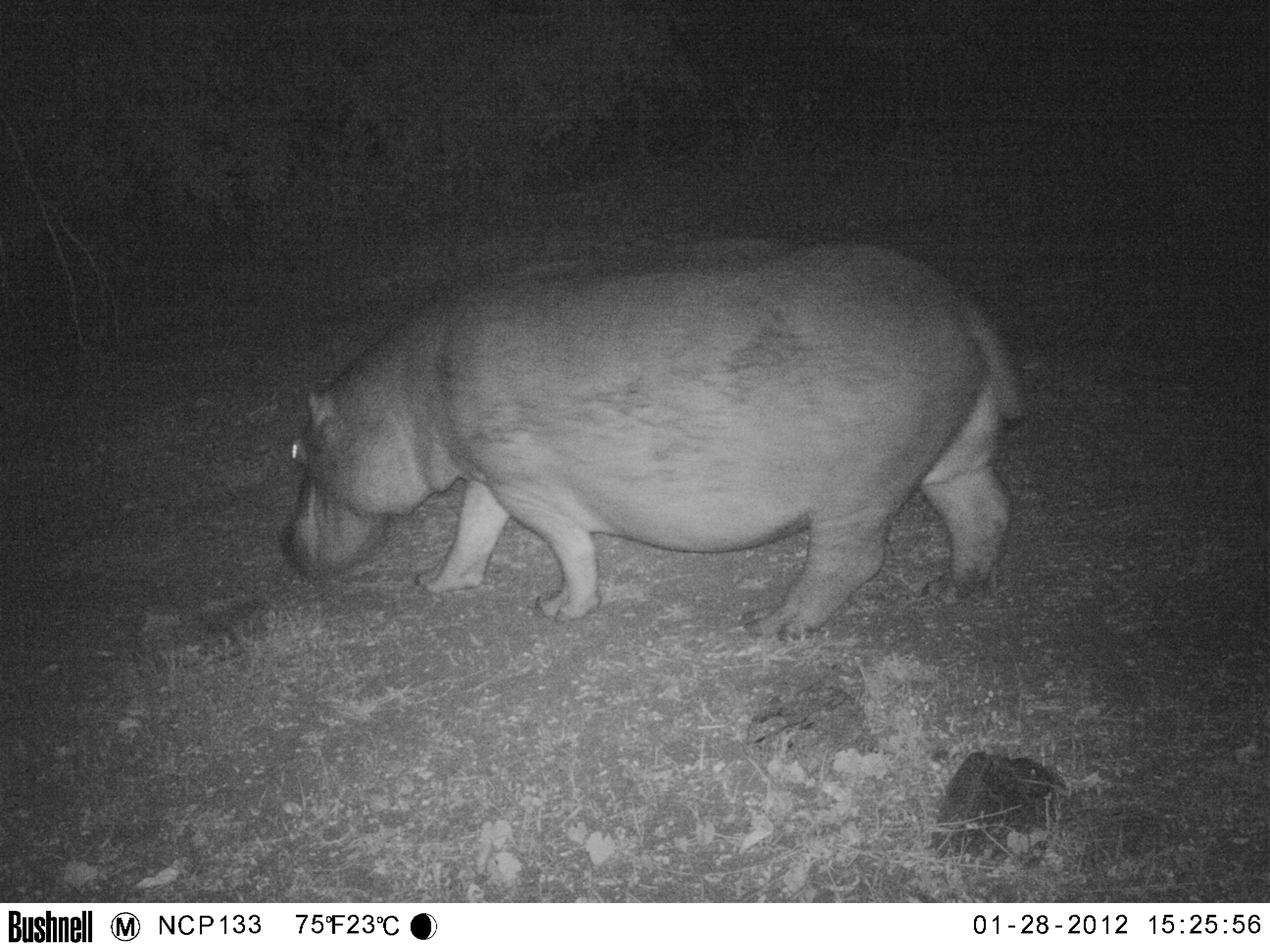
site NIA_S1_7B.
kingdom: Animalia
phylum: Chordata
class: Mammalia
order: Artiodactyla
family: Hippopotamidae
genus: Hippopotamus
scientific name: Hippopotamus amphibius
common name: hippopotamus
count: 1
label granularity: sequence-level